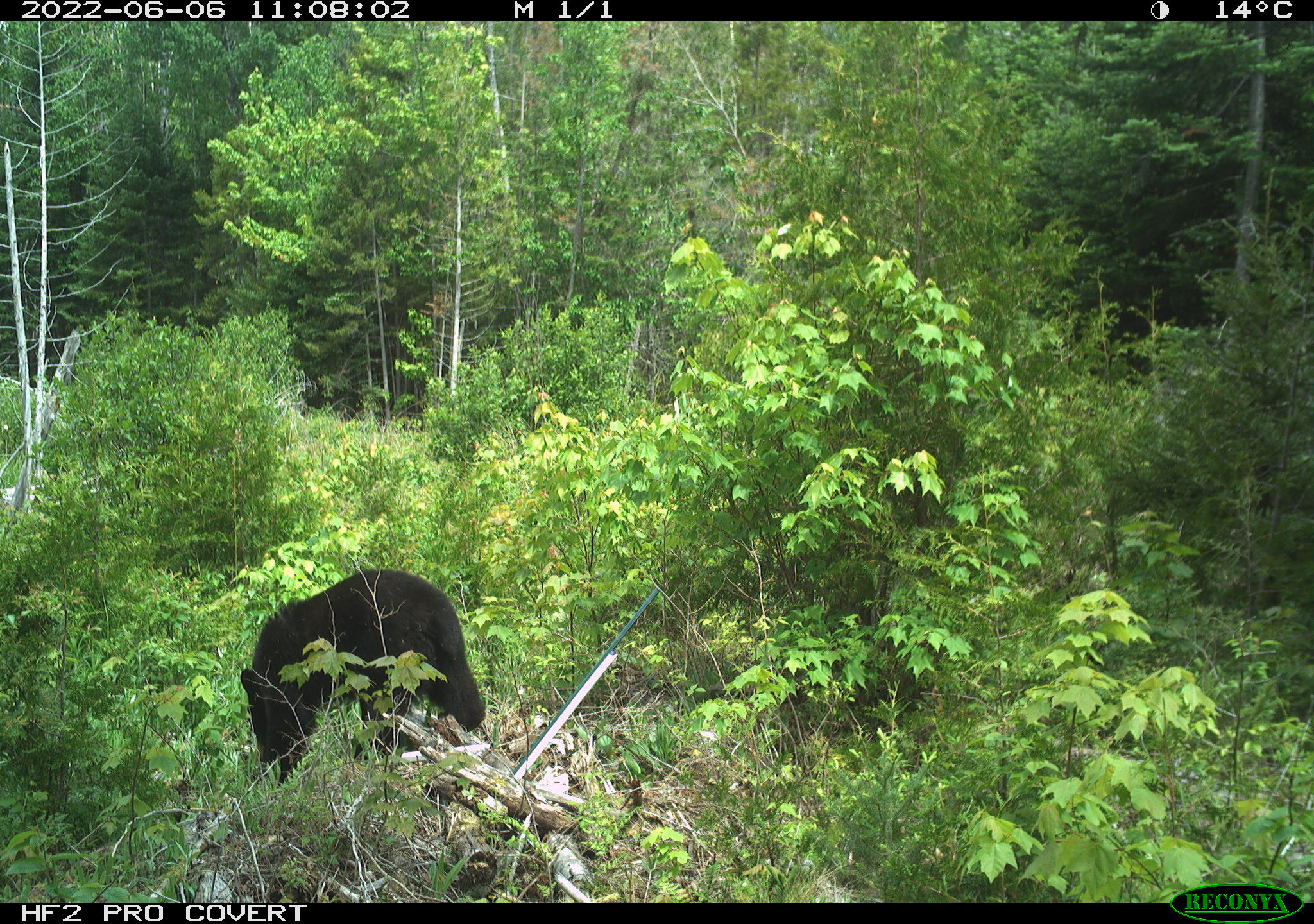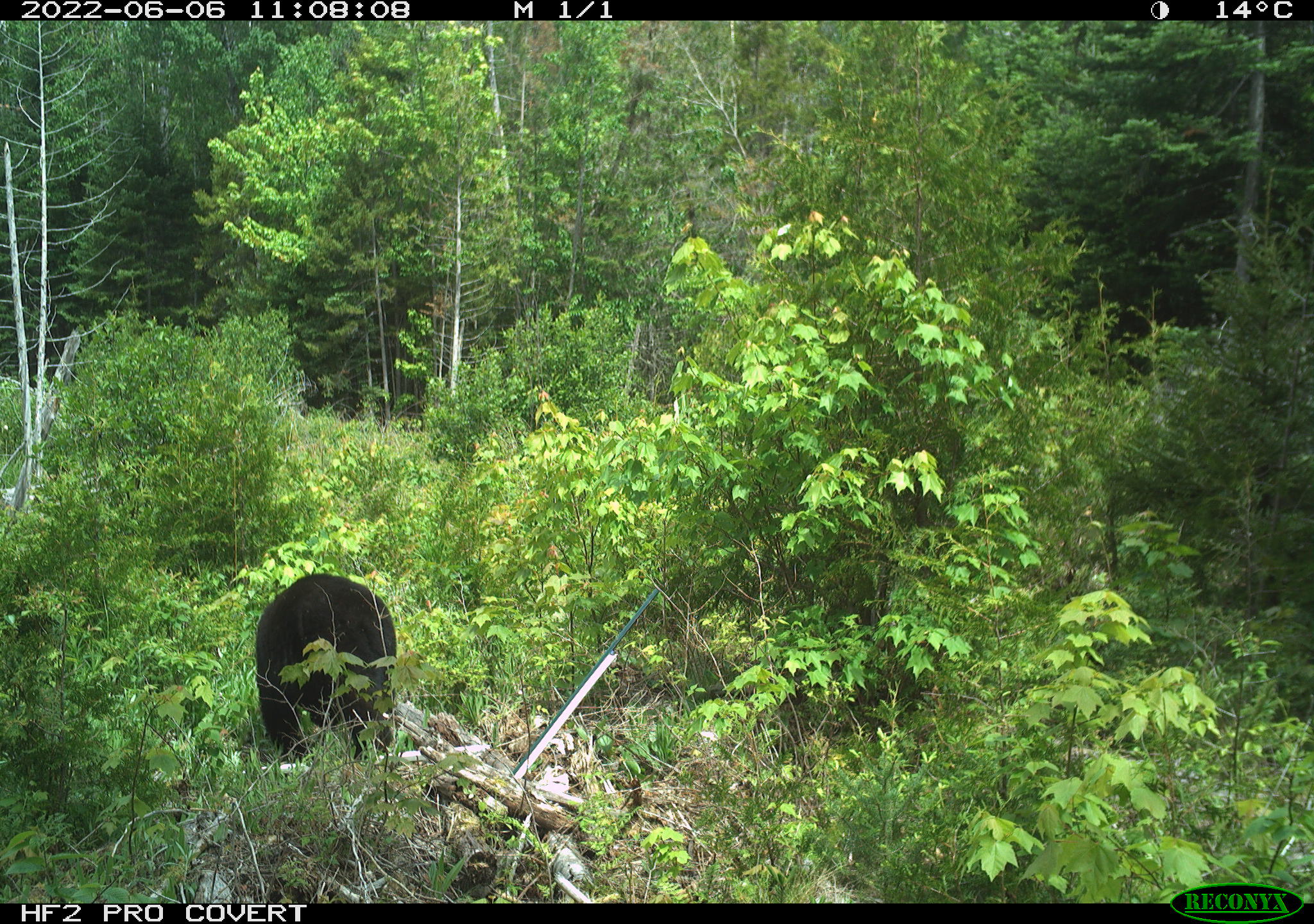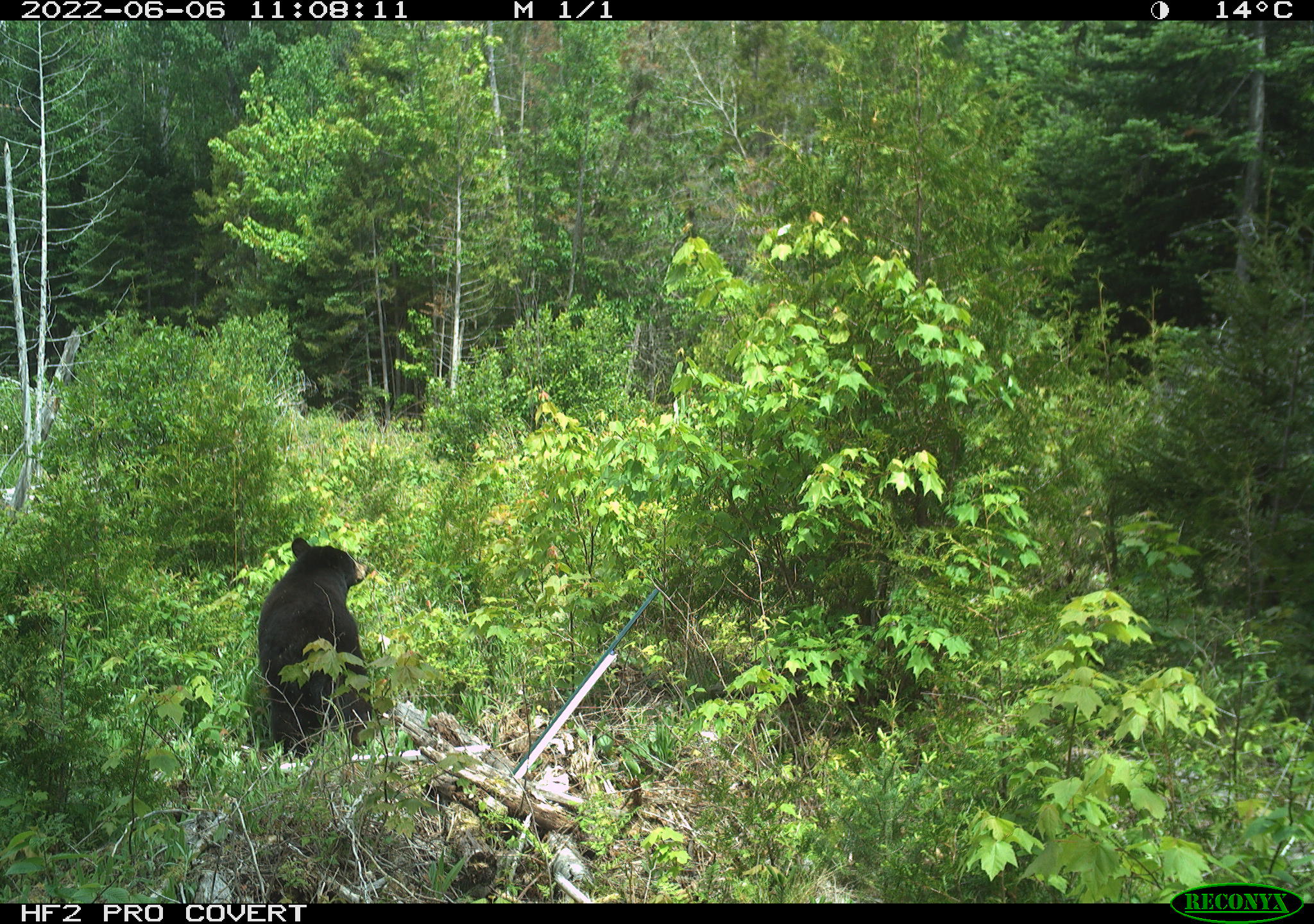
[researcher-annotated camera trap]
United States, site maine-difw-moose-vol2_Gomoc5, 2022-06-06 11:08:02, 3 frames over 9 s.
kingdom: Animalia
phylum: Chordata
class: Mammalia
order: Carnivora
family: Ursidae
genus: Ursus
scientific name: Ursus americanus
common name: black bear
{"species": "black bear (Ursus americanus)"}